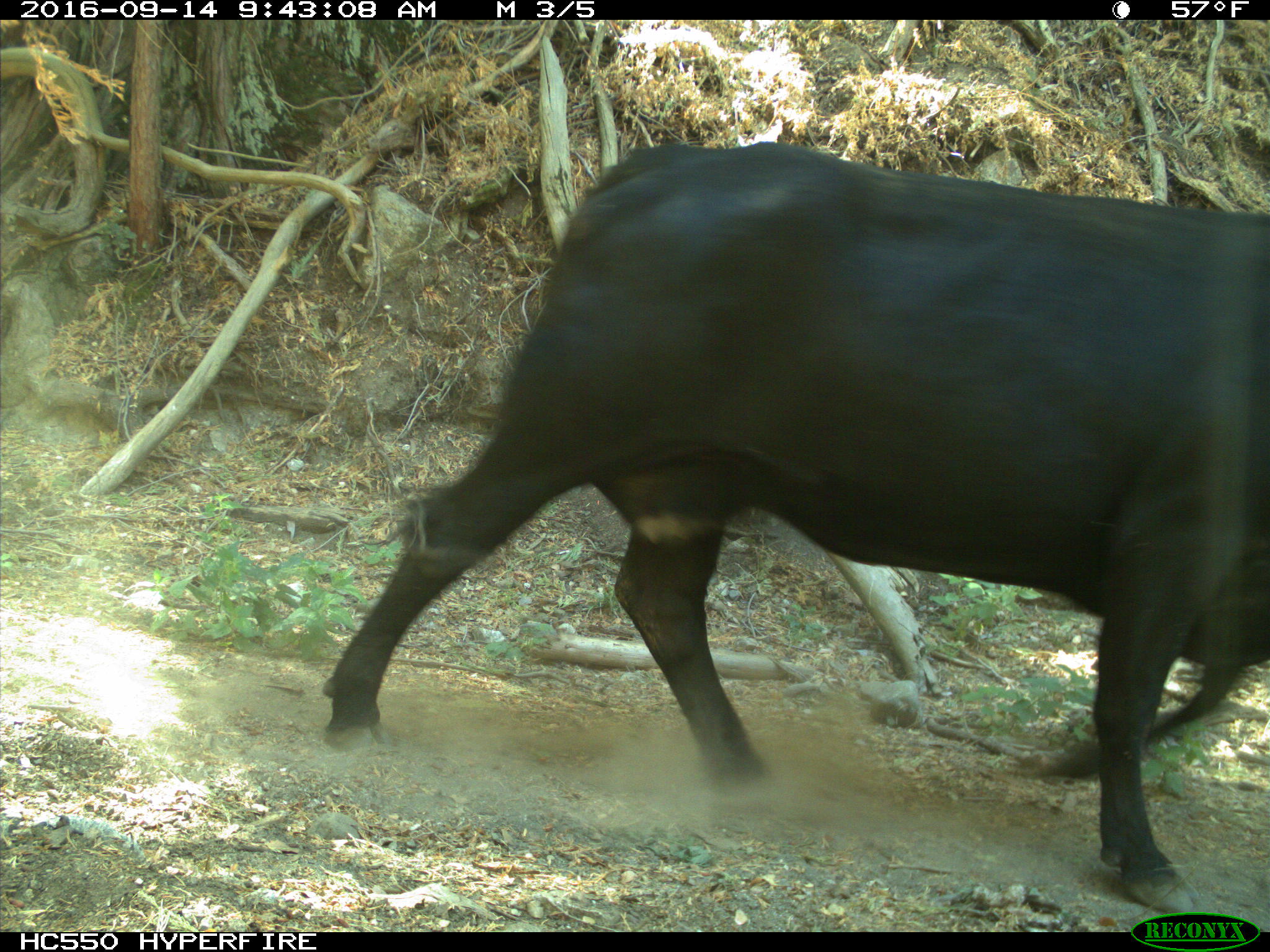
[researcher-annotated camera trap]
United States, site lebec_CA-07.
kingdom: Animalia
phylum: Chordata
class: Mammalia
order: Artiodactyla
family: Bovidae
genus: Bos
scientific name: Bos taurus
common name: domestic cow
Bos taurus (domestic cow).